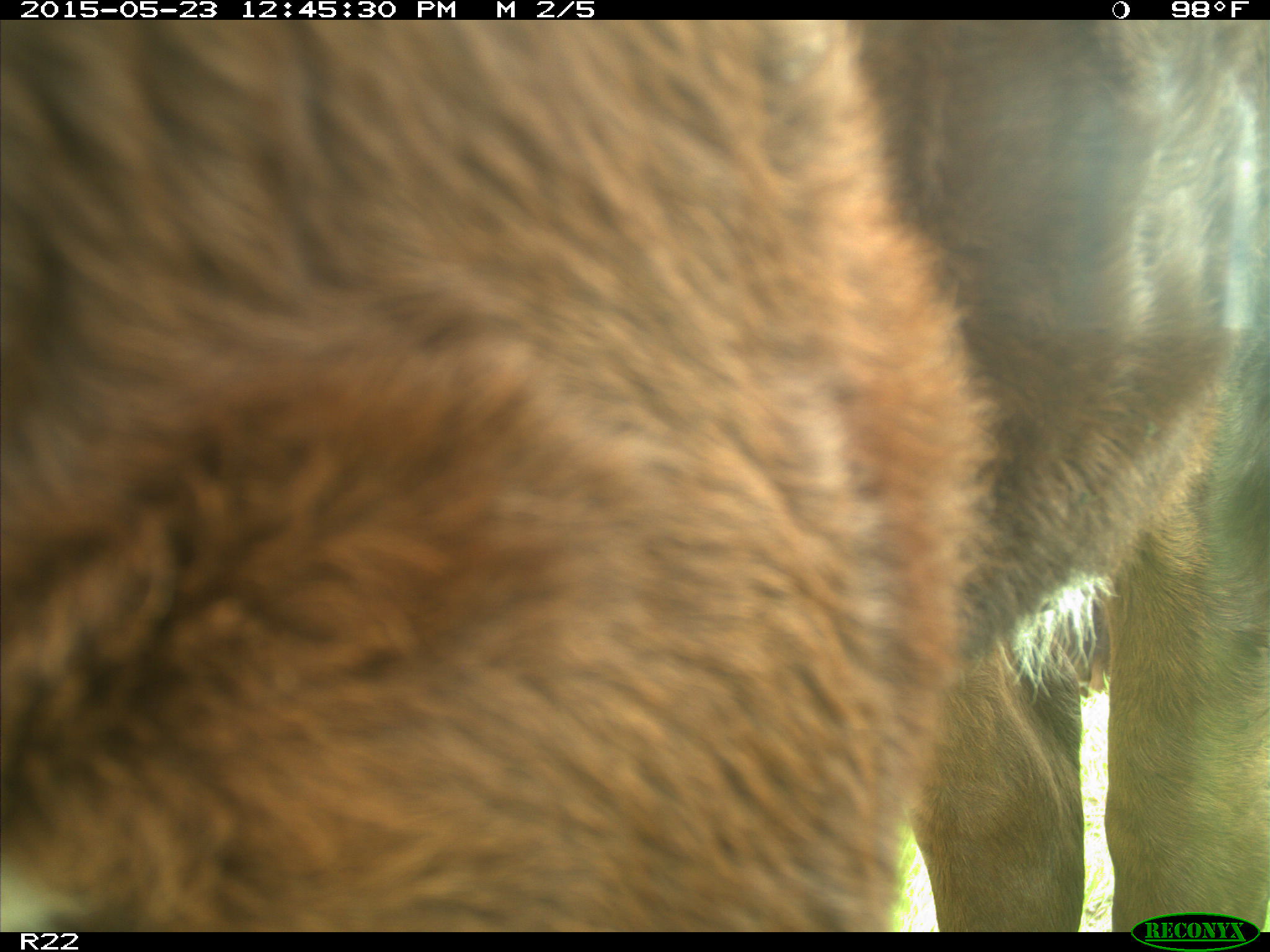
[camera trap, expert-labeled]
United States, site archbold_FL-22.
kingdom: Animalia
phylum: Chordata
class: Mammalia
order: Artiodactyla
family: Bovidae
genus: Bos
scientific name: Bos taurus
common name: domestic cow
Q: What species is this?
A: Bos taurus (domestic cow).